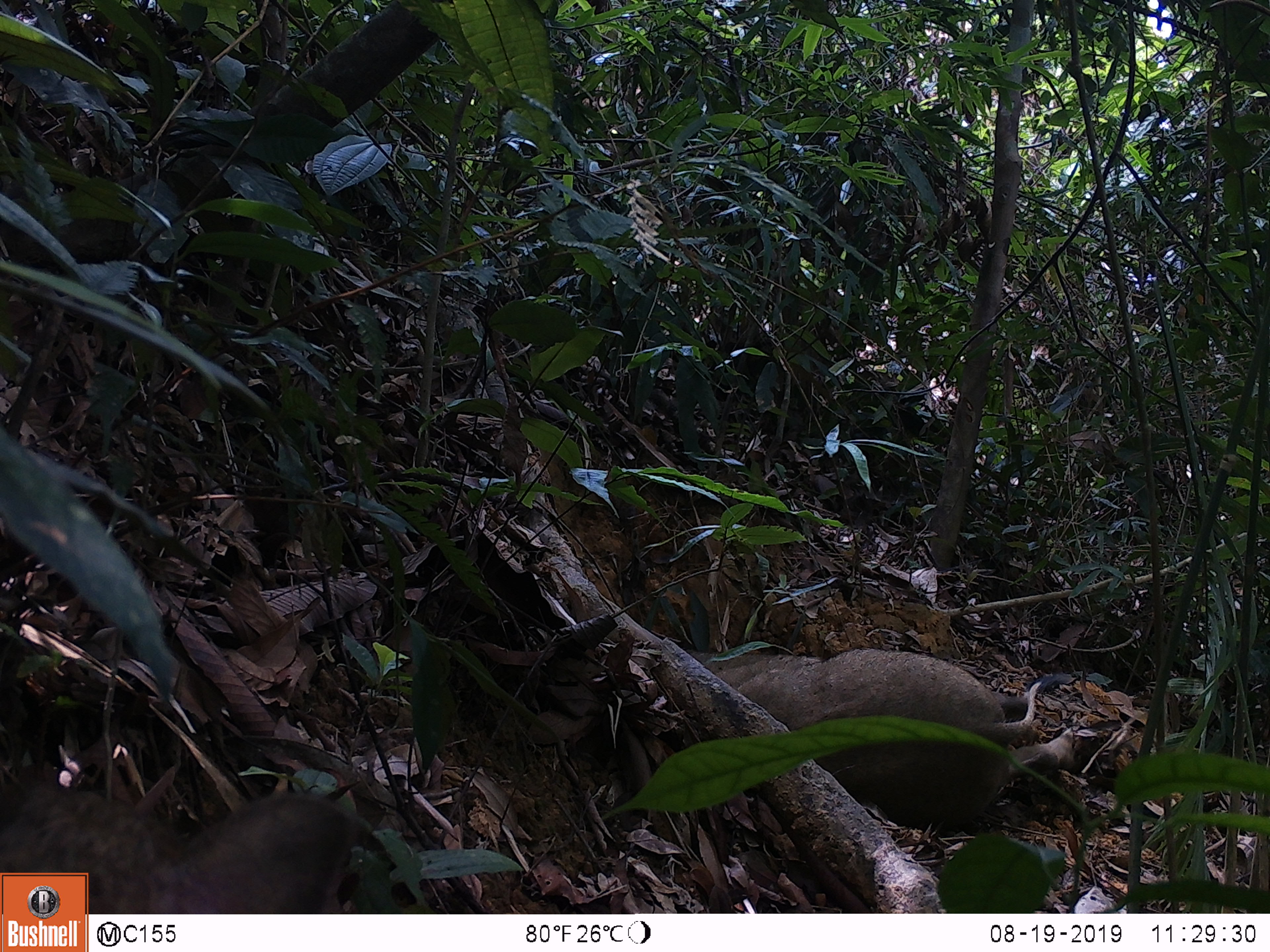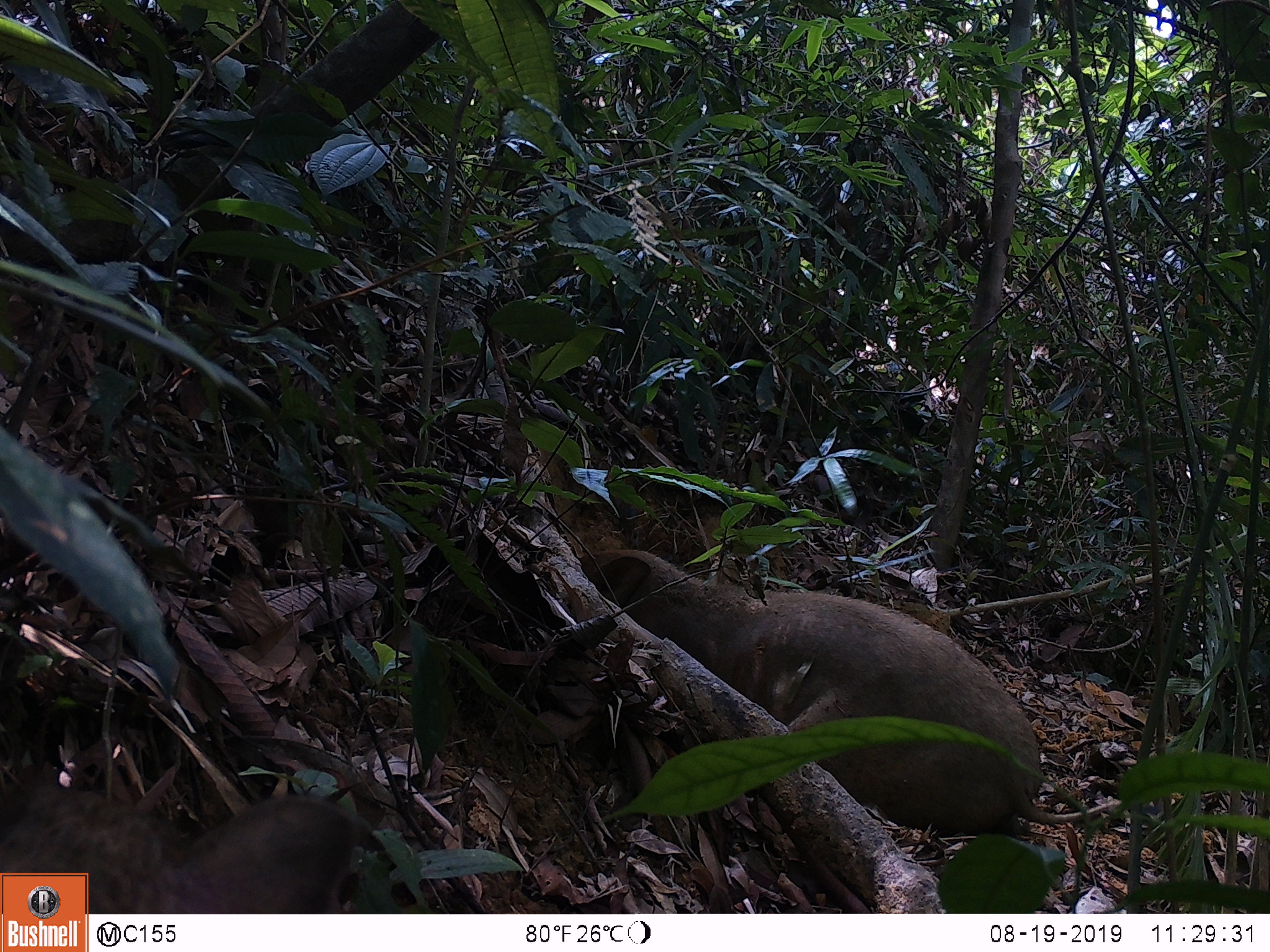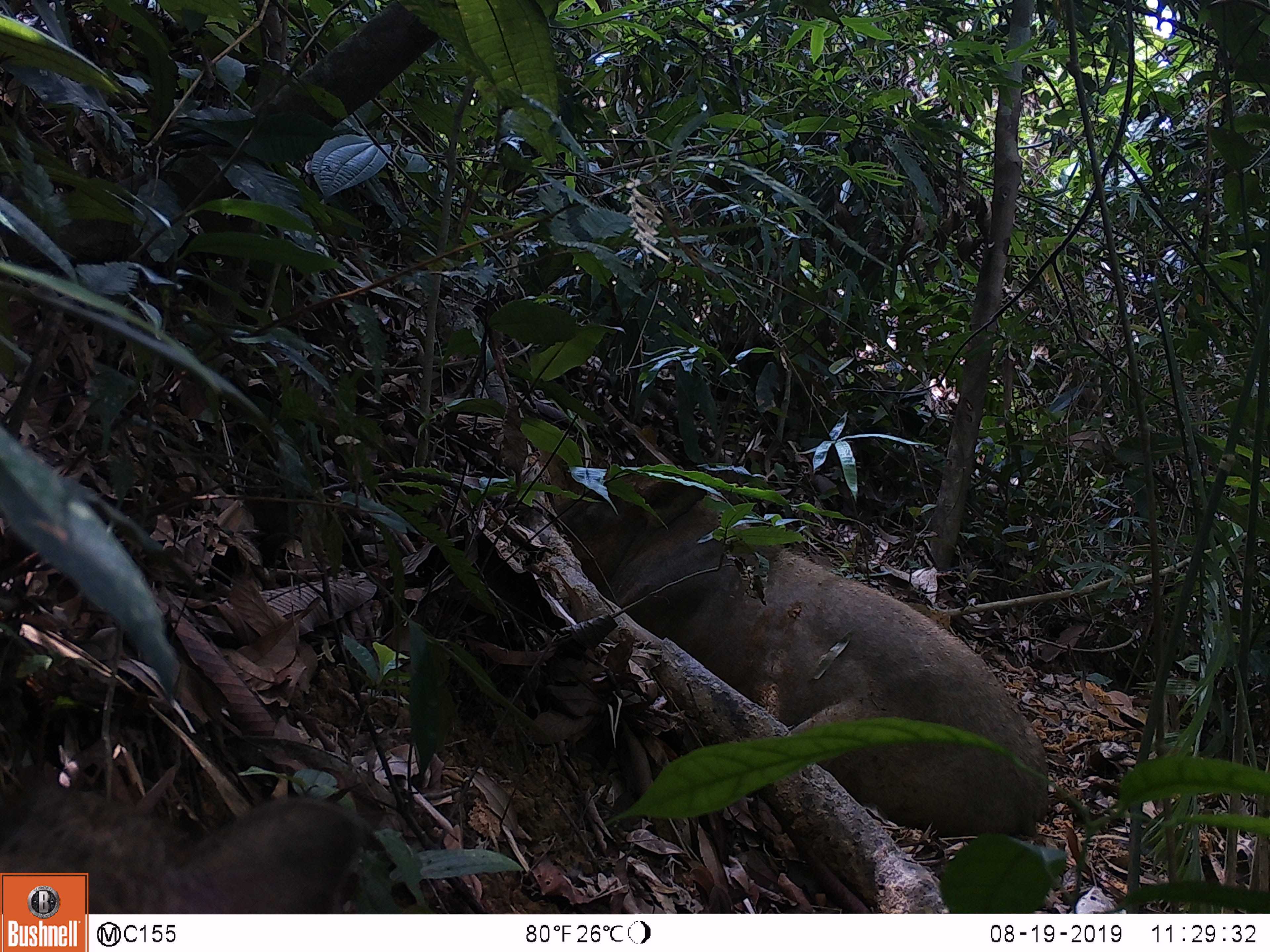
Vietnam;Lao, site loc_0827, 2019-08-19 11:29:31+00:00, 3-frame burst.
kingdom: Animalia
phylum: Chordata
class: Mammalia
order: Artiodactyla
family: Suidae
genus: Sus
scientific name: Sus scrofa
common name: eurasian wild pig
Eurasian wild pig (Sus scrofa). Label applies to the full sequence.